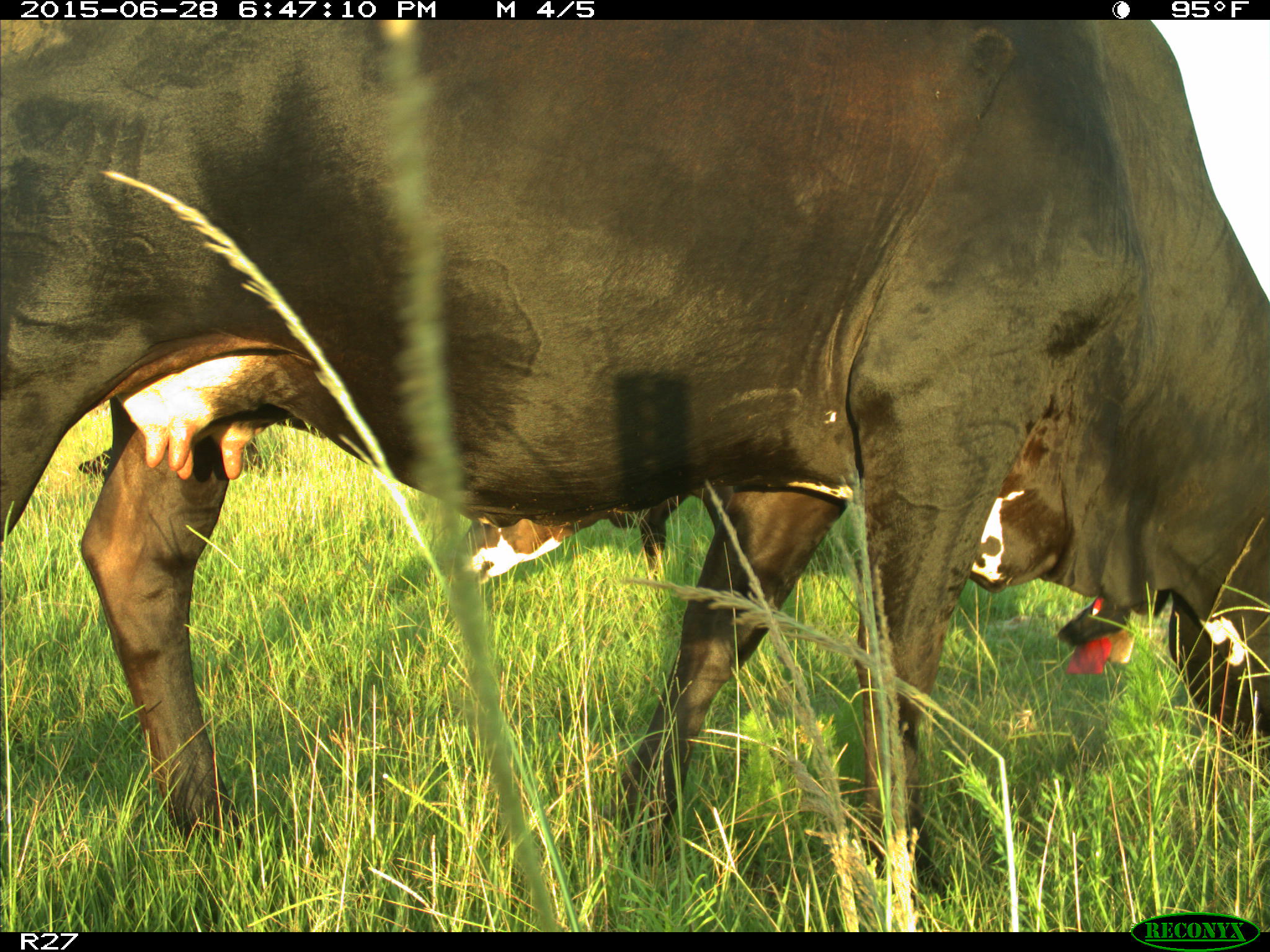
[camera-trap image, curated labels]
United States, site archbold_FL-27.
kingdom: Animalia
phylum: Chordata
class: Mammalia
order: Artiodactyla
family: Bovidae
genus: Bos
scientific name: Bos taurus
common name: domestic cow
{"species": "Bos taurus (domestic cow)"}